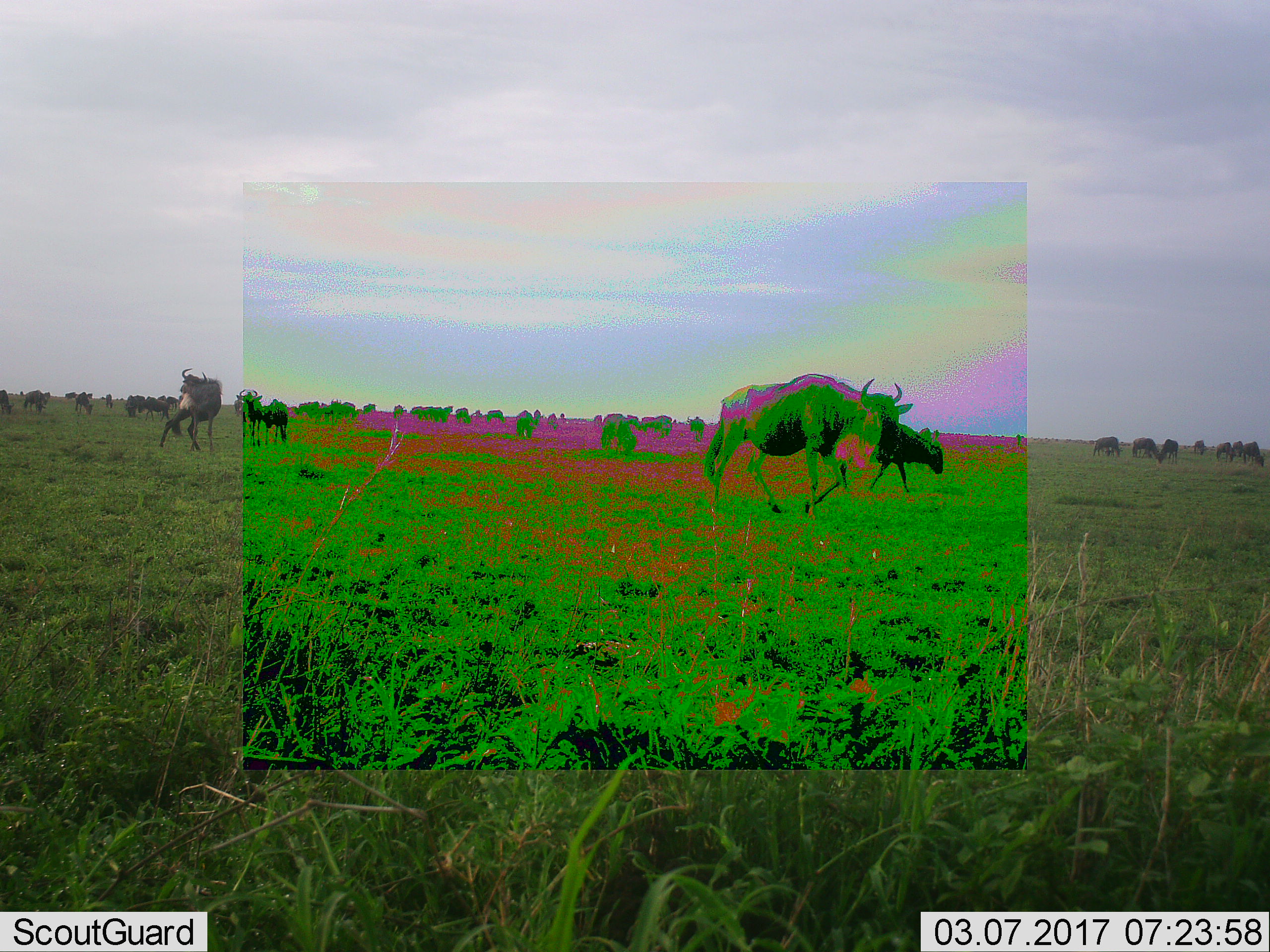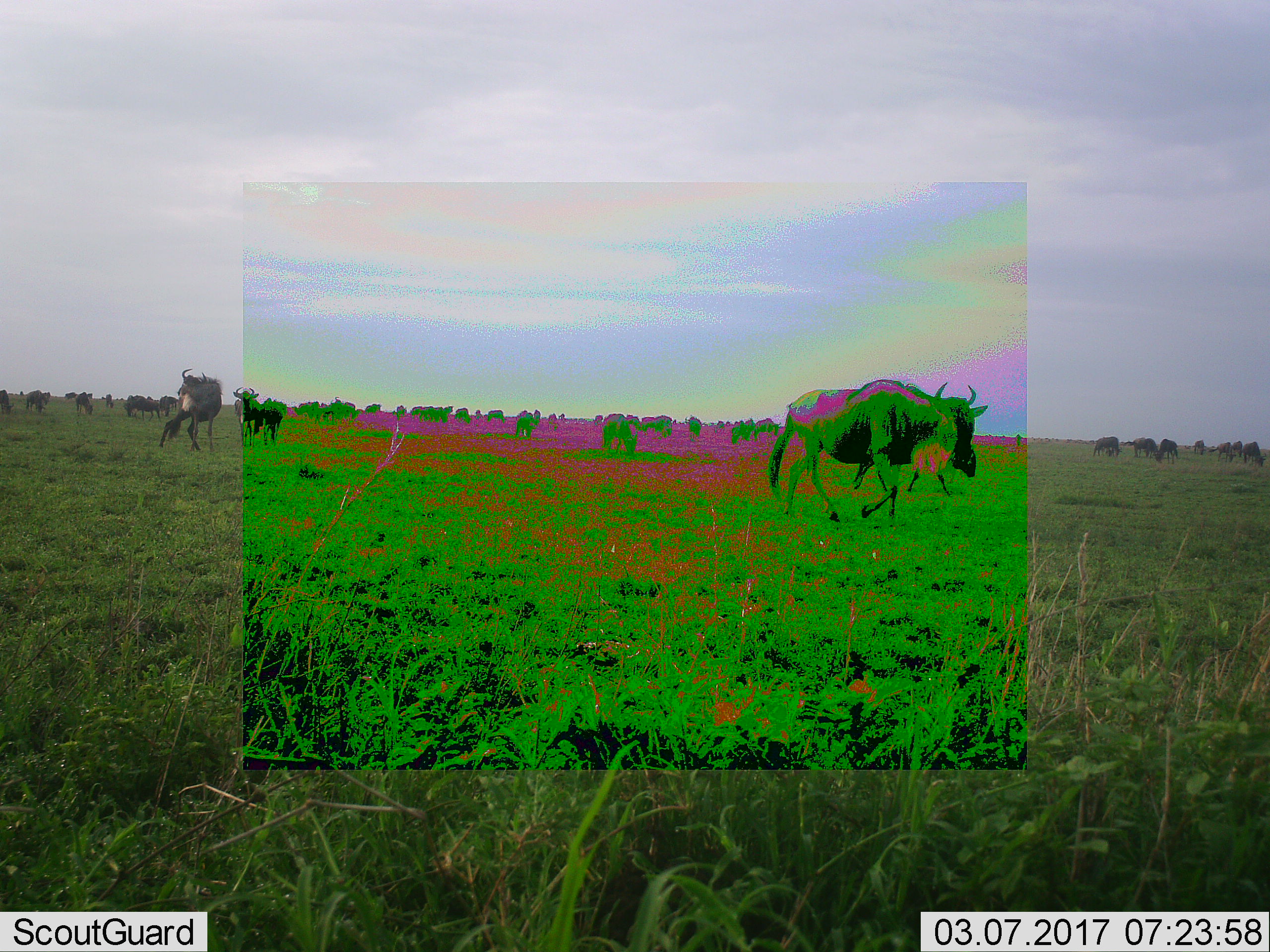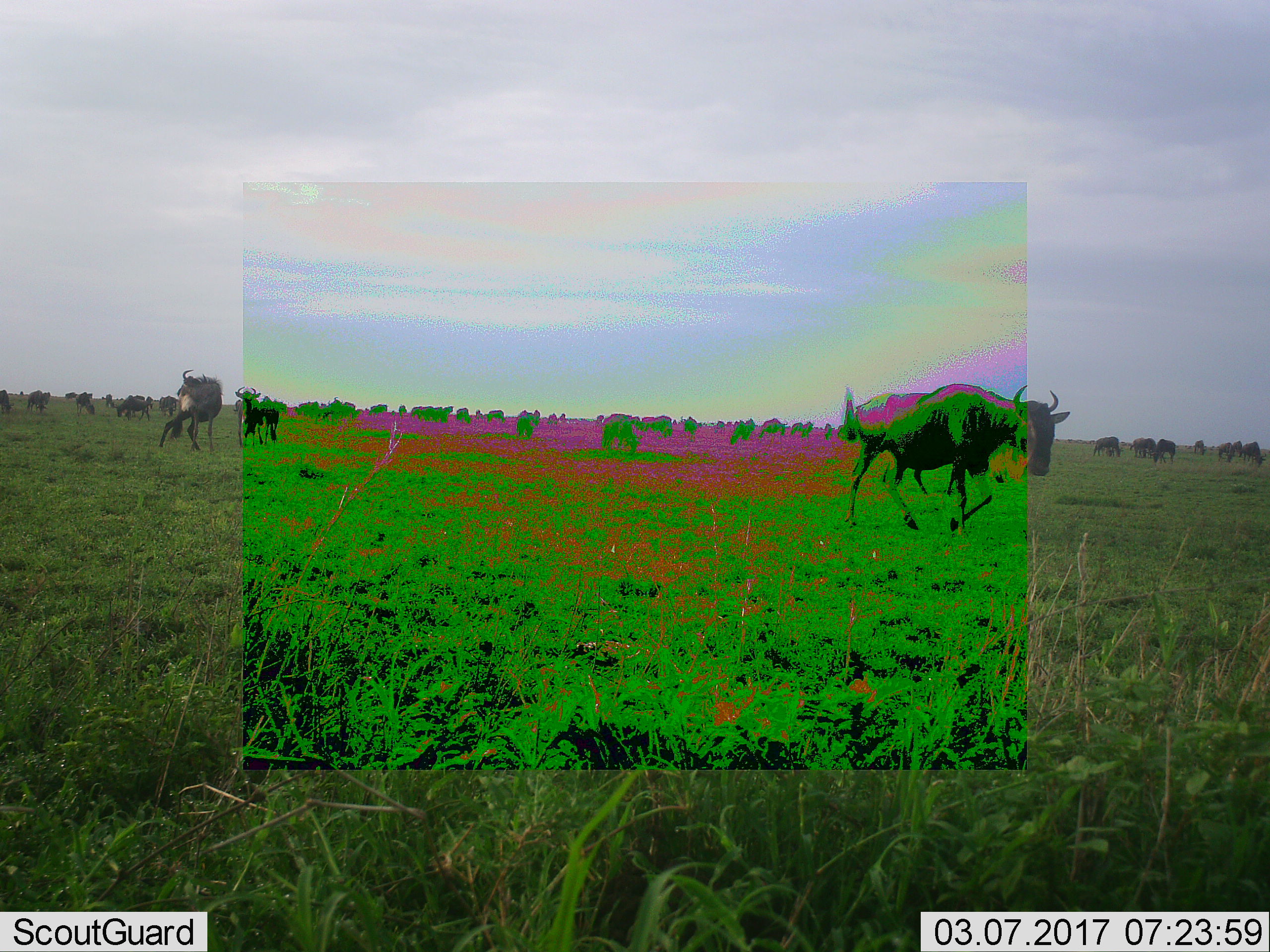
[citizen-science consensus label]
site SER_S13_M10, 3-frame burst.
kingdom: Animalia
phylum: Chordata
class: Mammalia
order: Artiodactyla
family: Bovidae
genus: Connochaetes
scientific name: Connochaetes taurinus taurinus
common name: blue wildebeest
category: wildebeestblue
Wildebeestblue (blue wildebeest) (Connochaetes taurinus taurinus), count 11-50. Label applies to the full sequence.